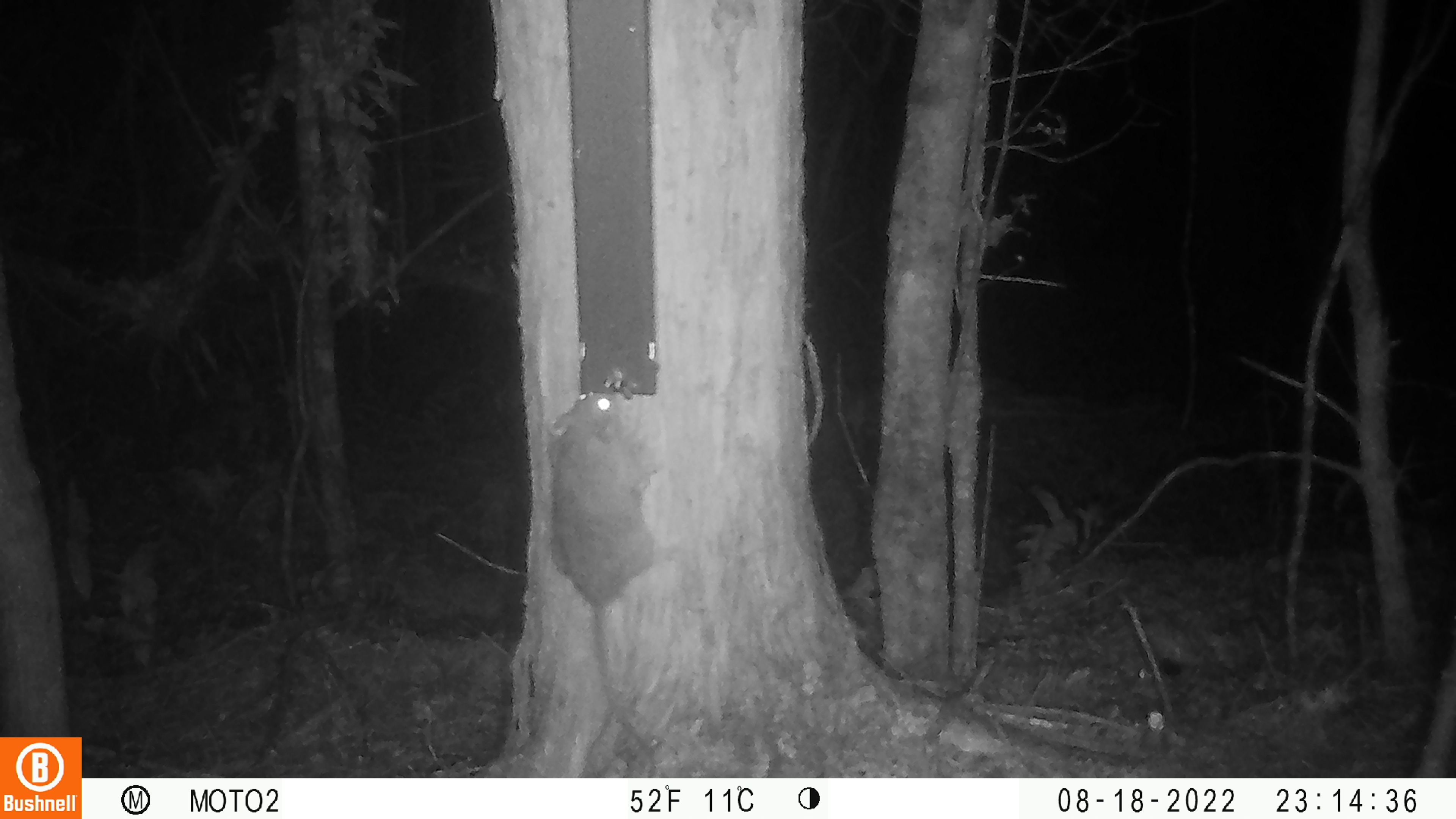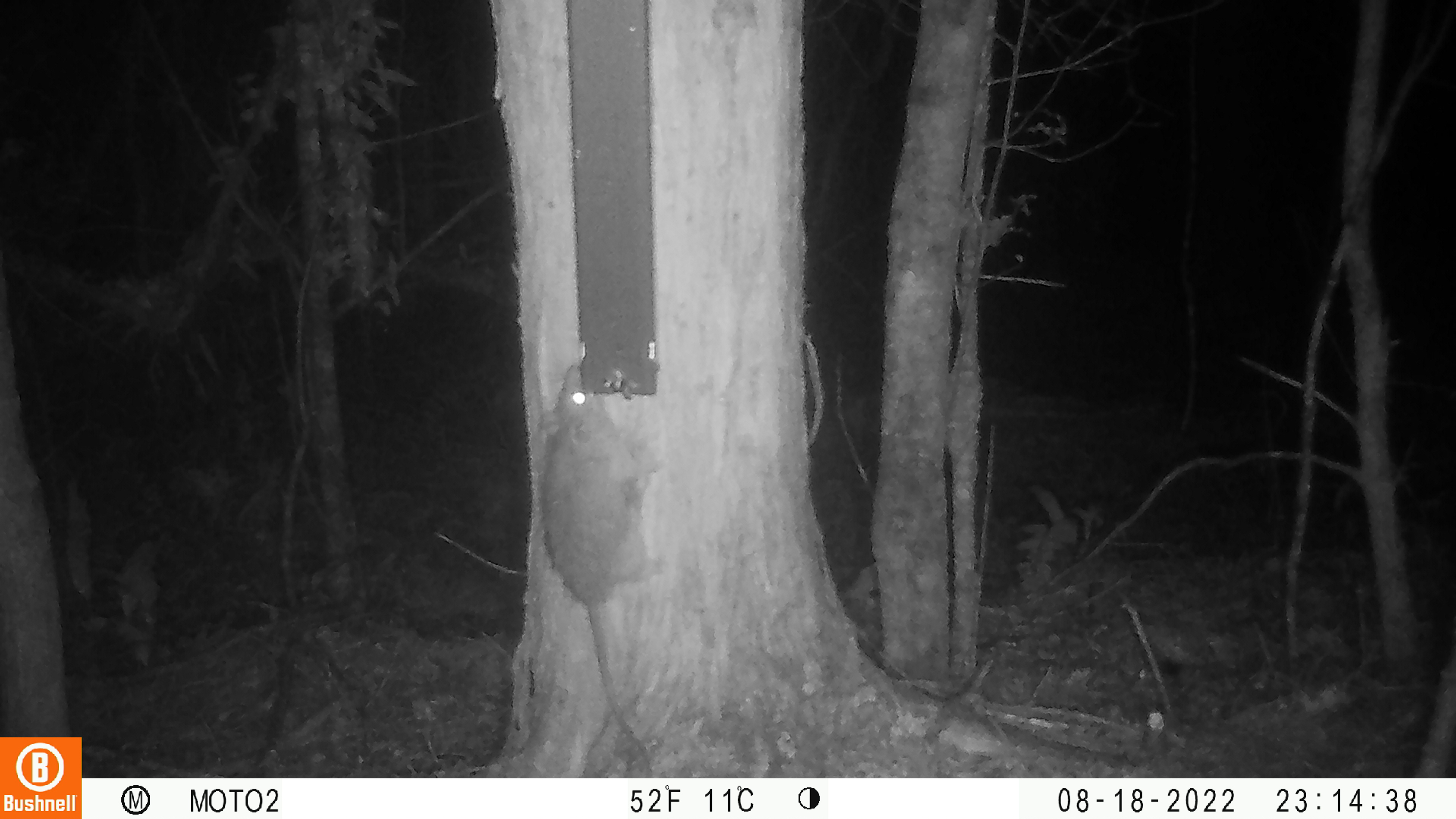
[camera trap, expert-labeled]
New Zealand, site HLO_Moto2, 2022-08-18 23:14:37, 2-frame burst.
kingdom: Animalia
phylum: Chordata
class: Mammalia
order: Rodentia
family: Muridae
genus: Rattus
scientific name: Rattus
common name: rat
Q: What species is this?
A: Rat (Rattus).